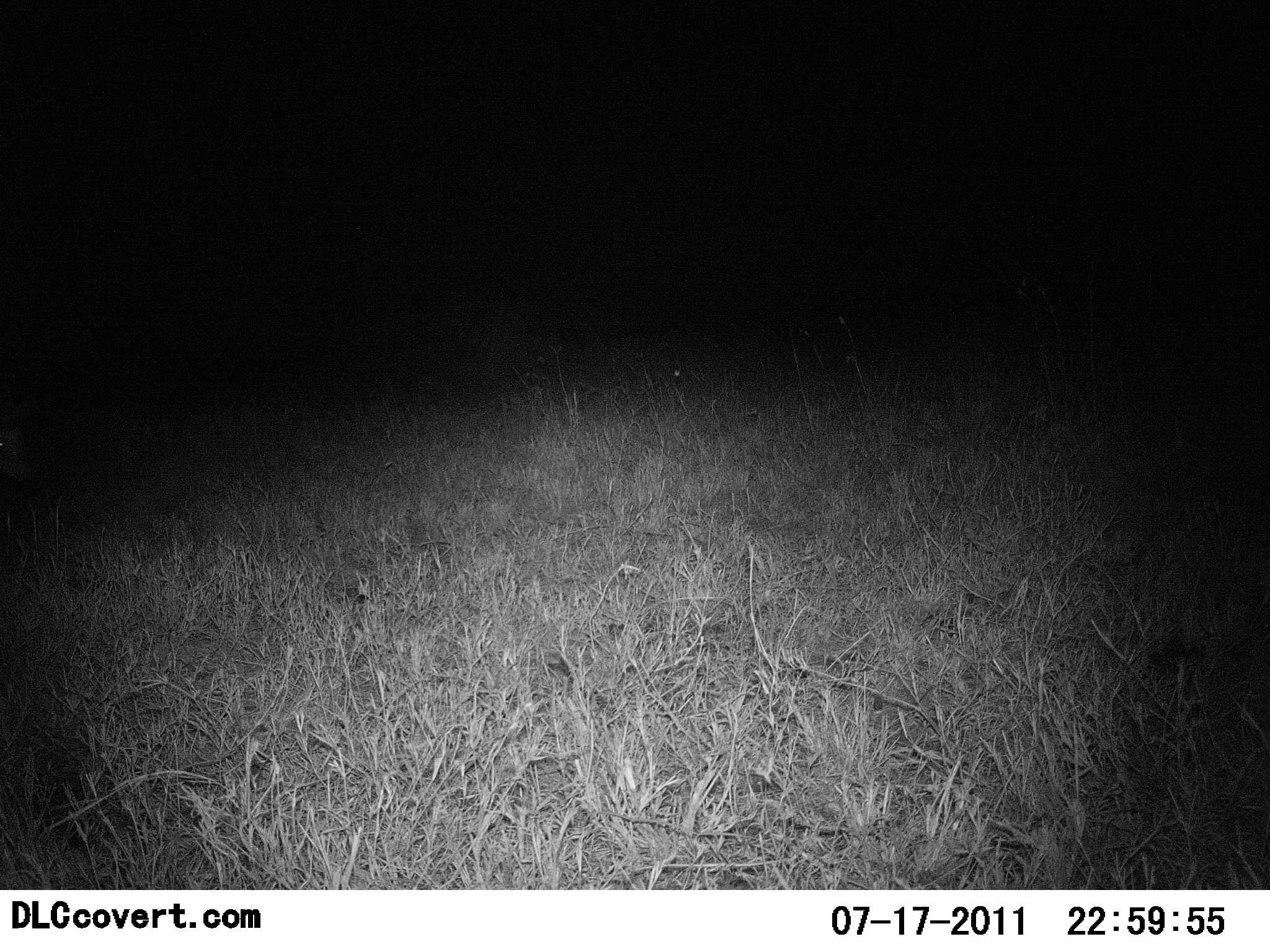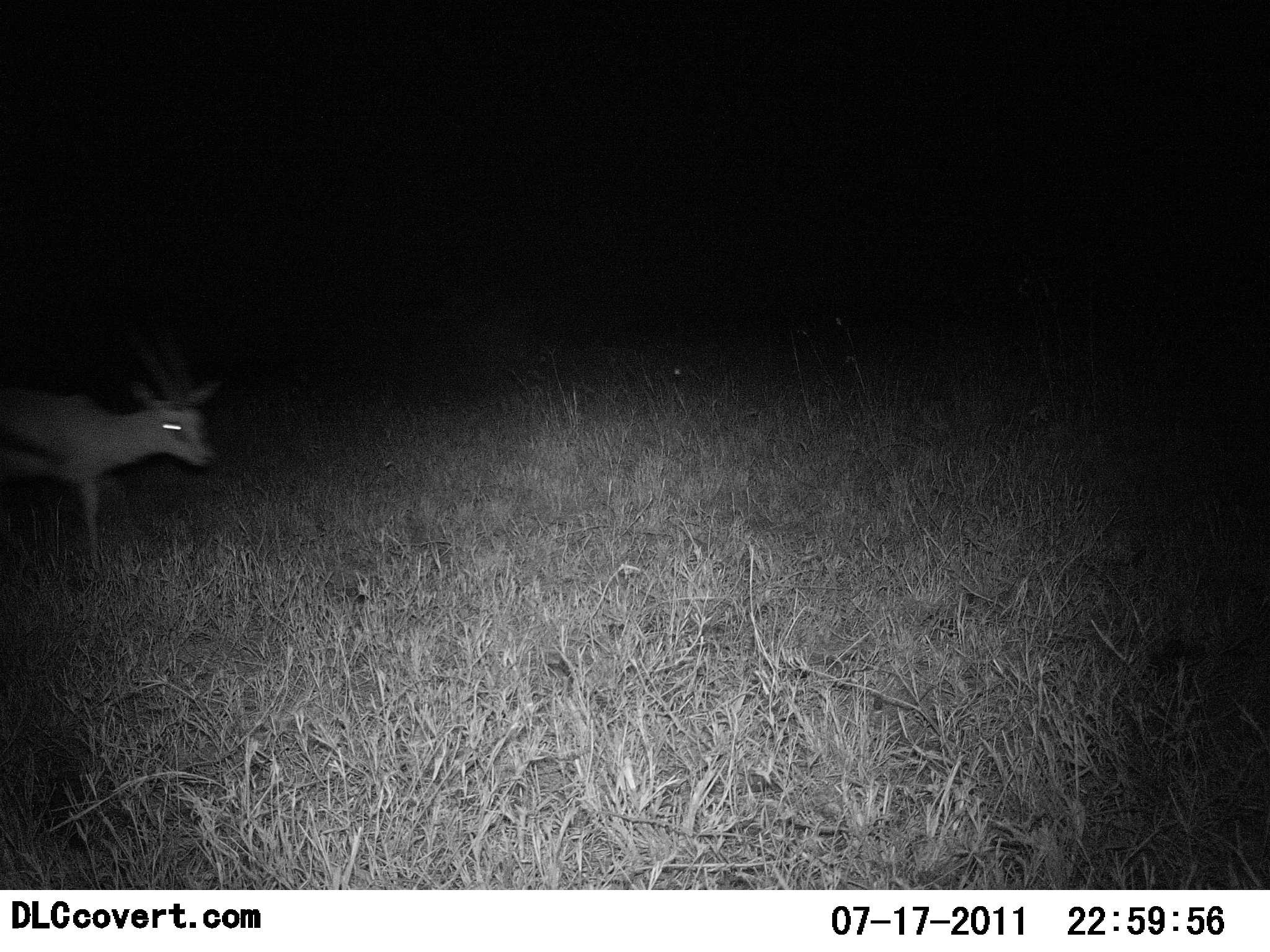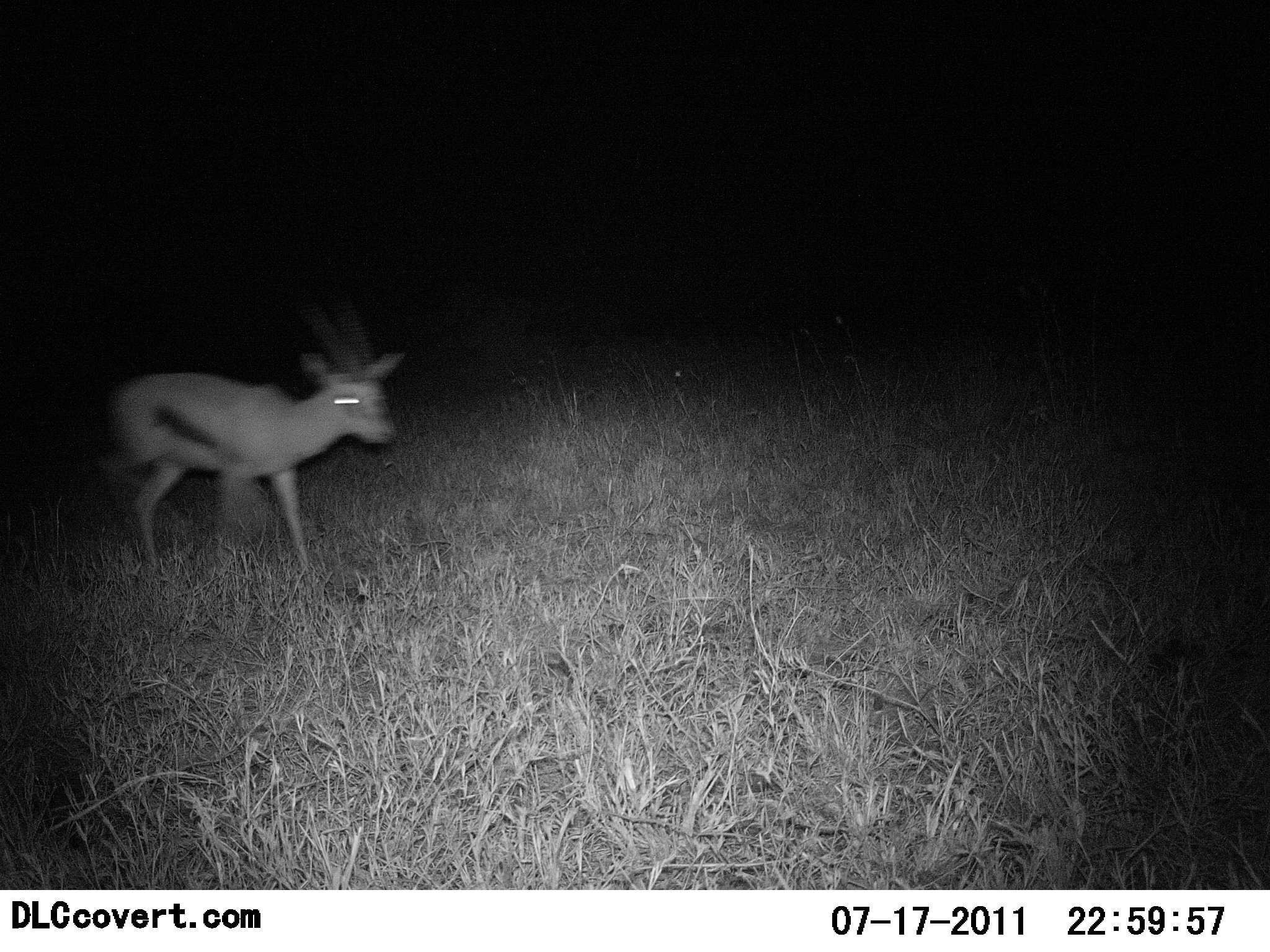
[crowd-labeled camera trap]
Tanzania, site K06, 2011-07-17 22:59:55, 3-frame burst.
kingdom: Animalia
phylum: Chordata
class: Mammalia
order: Artiodactyla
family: Bovidae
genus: Eudorcas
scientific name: Eudorcas thomsonii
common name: thomson's gazelle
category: gazellethomsons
Gazellethomsons (thomson's gazelle) (Eudorcas thomsonii), count 1. Behavior (volunteer vote fractions): standing 10%, resting 0%, moving 90%, interacting 0%. Young present (vote fraction): 10%. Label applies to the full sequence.